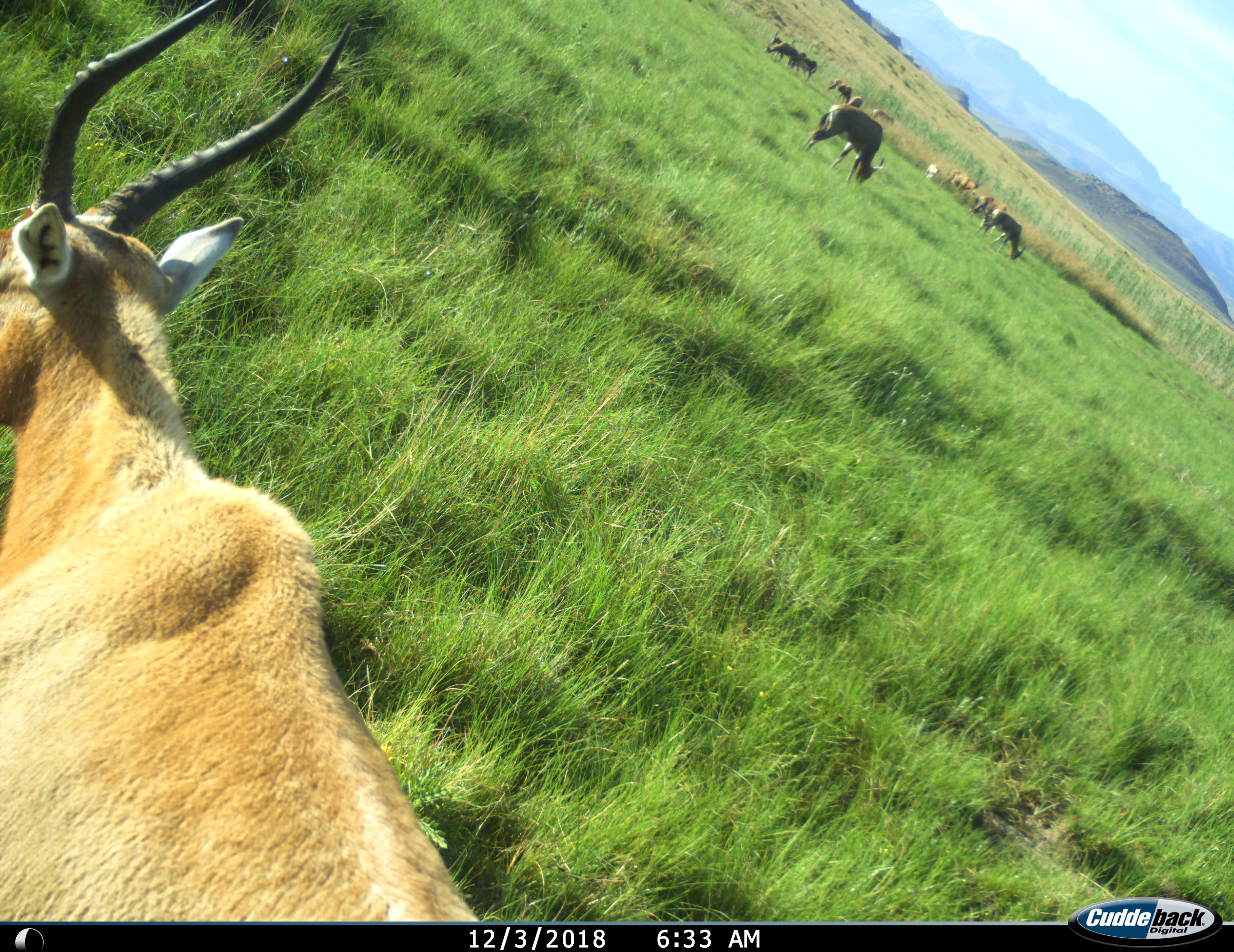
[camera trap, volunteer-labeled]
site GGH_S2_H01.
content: unidentified animal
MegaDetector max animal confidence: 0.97